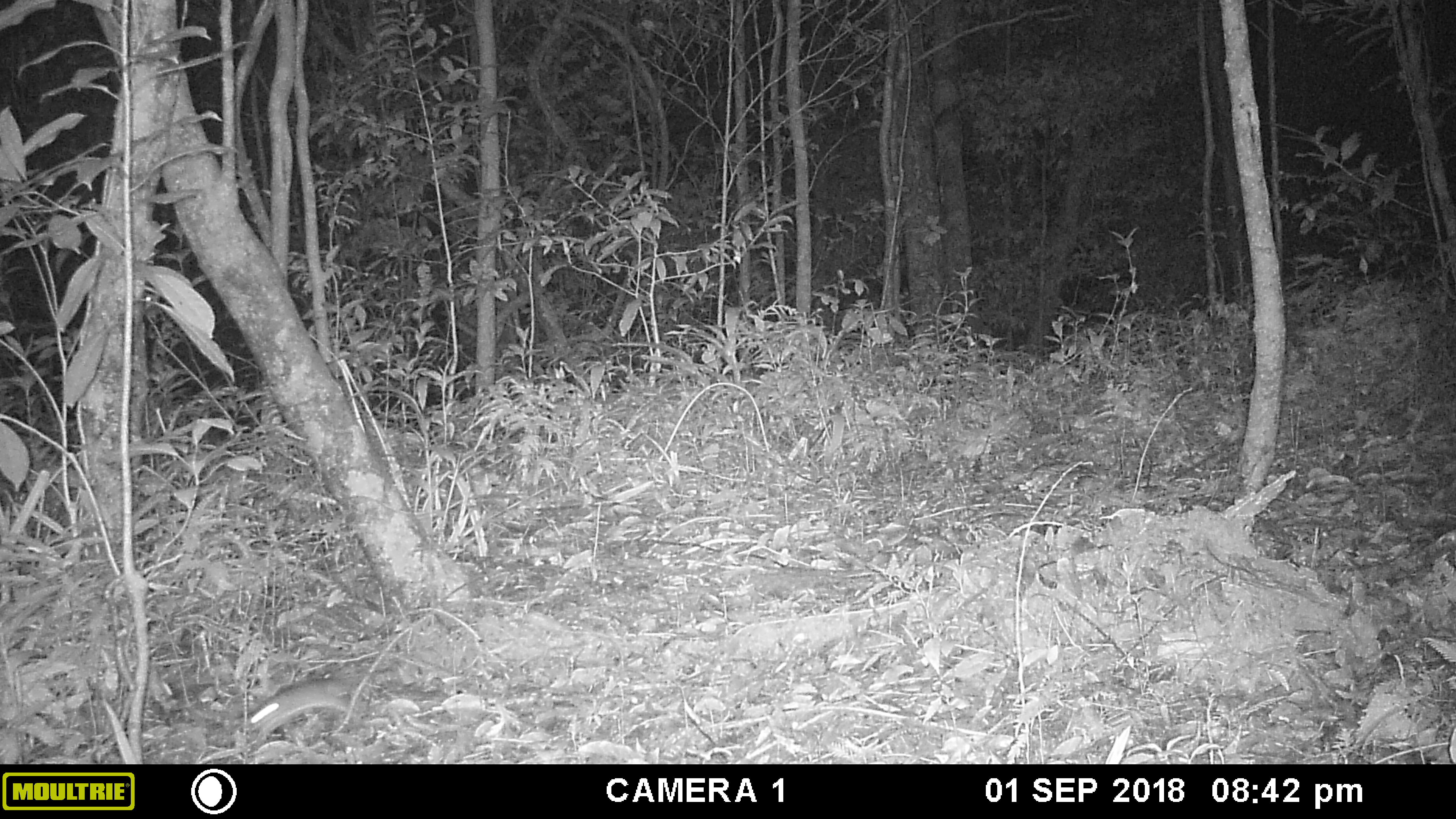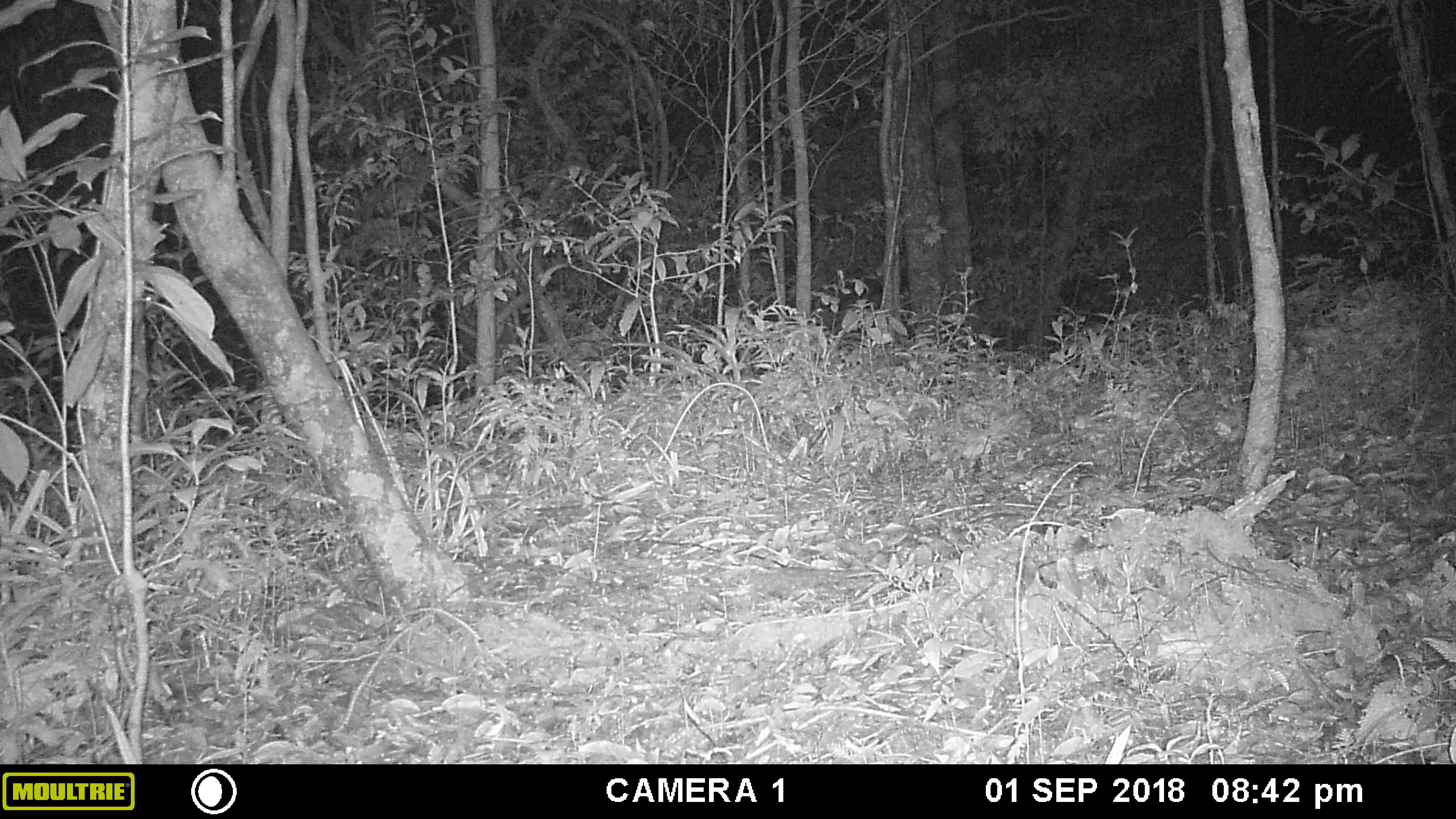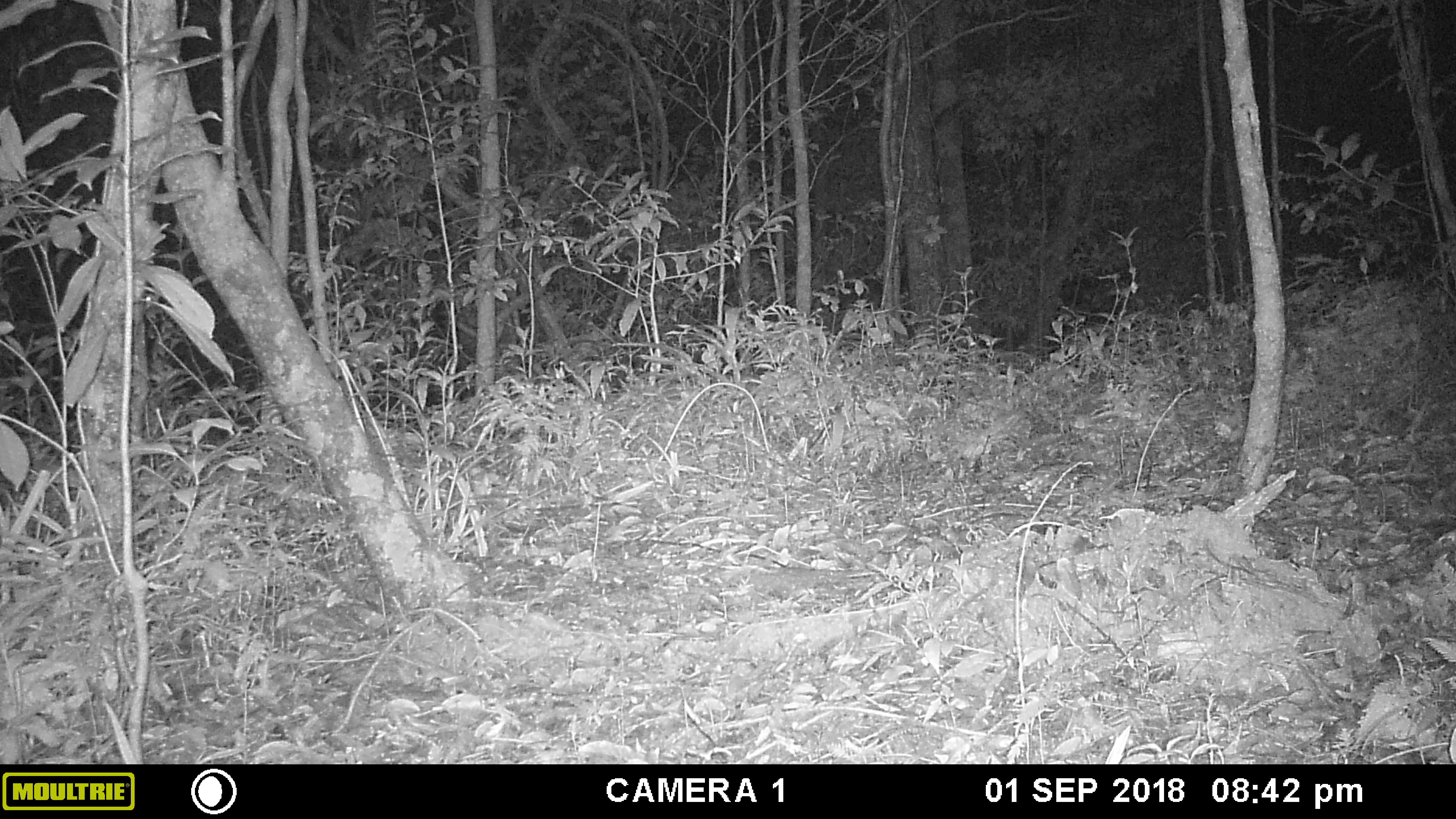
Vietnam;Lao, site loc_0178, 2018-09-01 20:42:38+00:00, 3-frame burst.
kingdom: Animalia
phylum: Chordata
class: Mammalia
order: Rodentia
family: Muridae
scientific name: Muridae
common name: old-world mice and rats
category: unidentified murid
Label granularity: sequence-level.